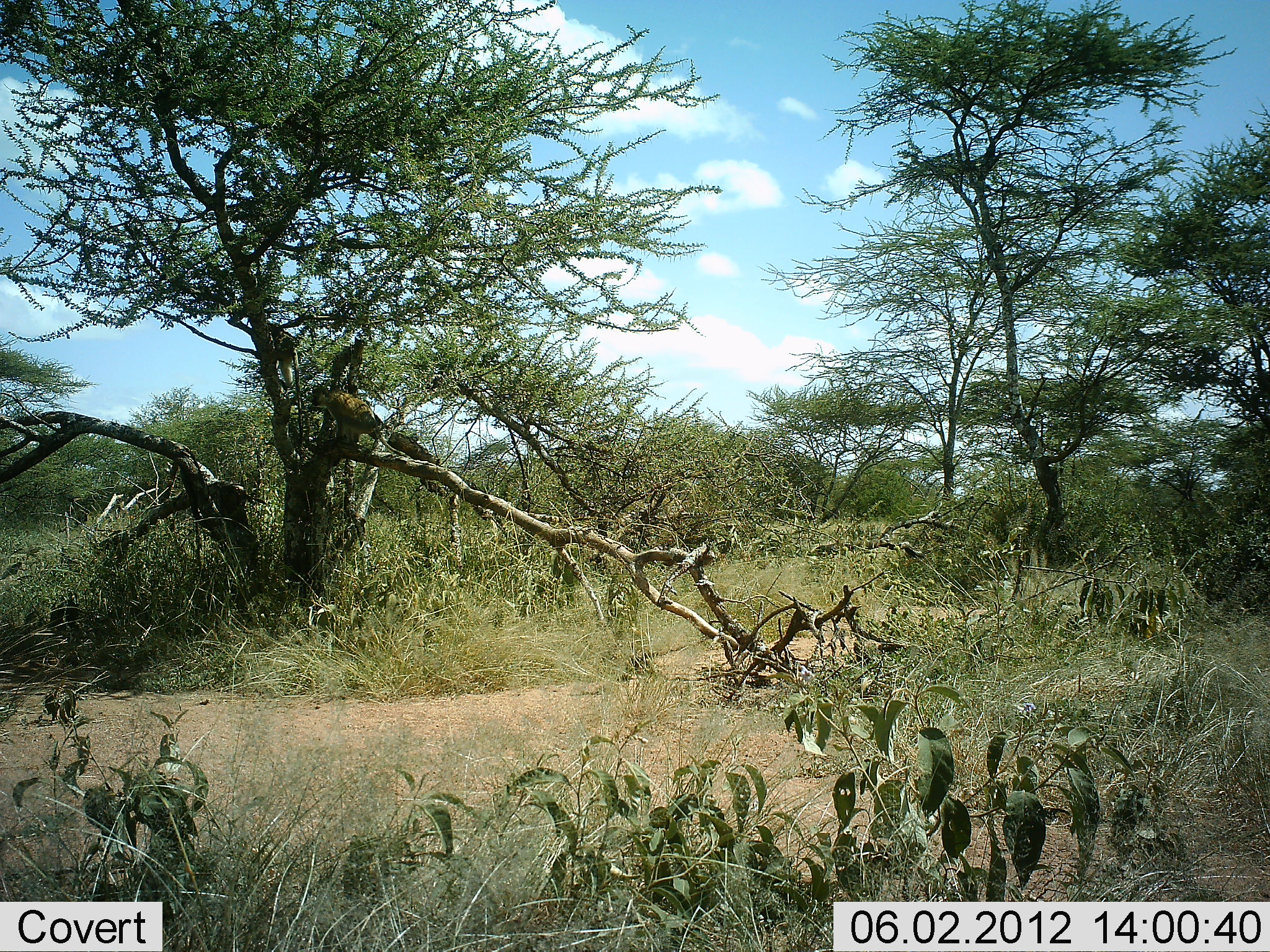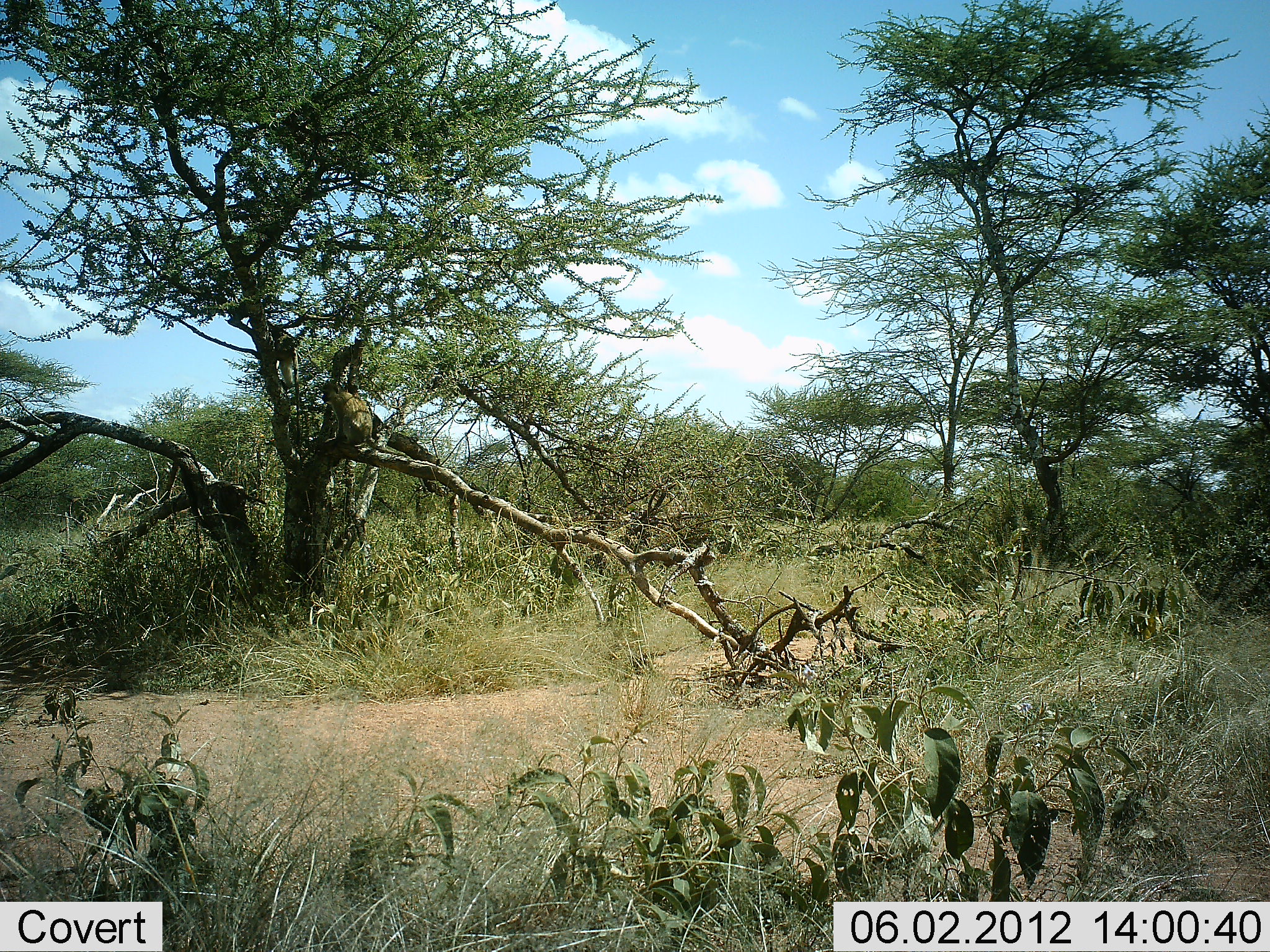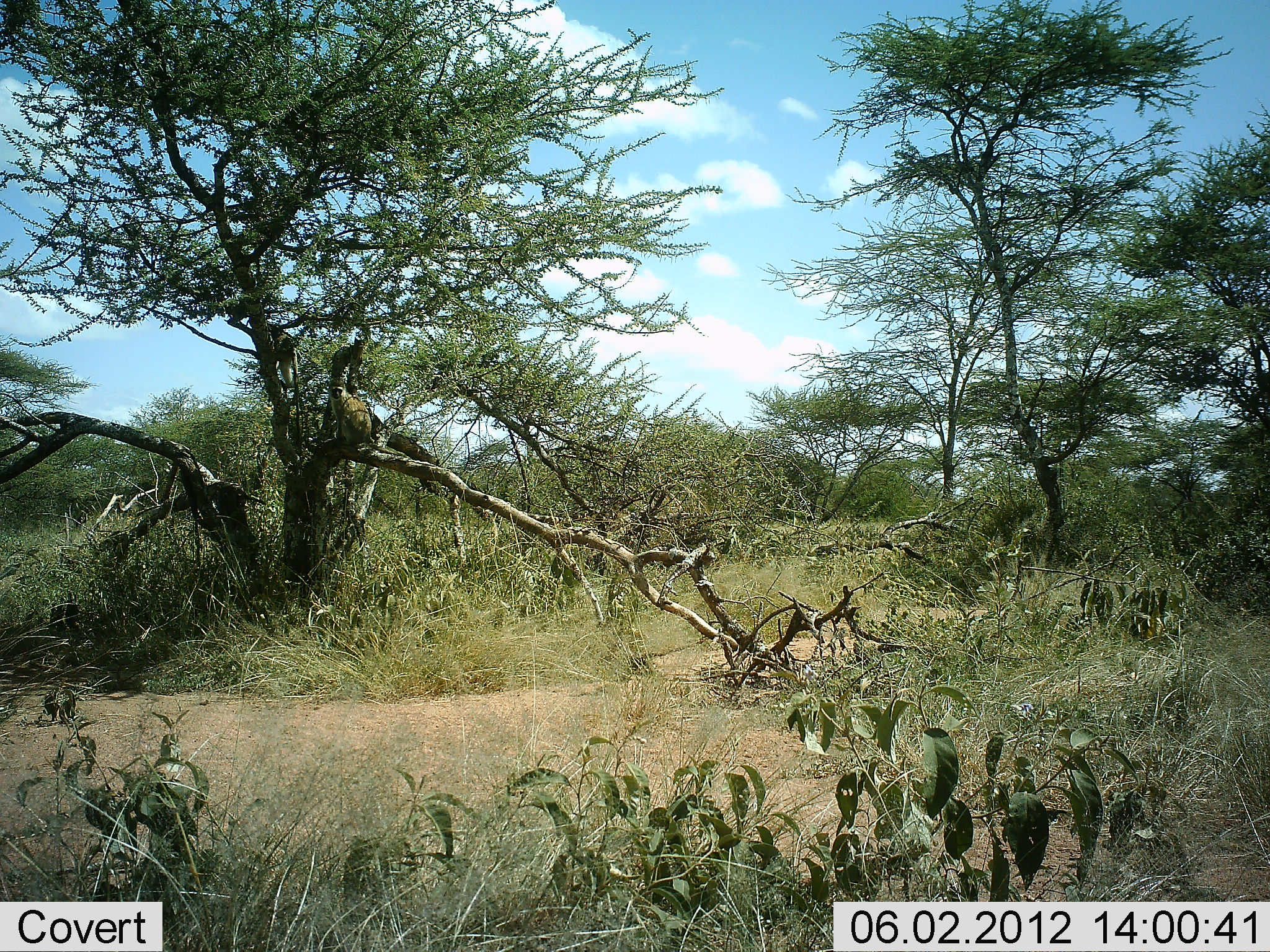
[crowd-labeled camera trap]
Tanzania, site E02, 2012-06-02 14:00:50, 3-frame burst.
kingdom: Animalia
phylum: Chordata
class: Mammalia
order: Primates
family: Cercopithecidae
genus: Chlorocebus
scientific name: Chlorocebus pygerythrus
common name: vervet monkey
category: monkeyvervet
Monkeyvervet (vervet monkey) (Chlorocebus pygerythrus), count 1. Behavior (volunteer vote fractions): standing 0%, resting 60%, moving 50%, interacting 10%. Young present (vote fraction): 0%. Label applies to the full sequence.